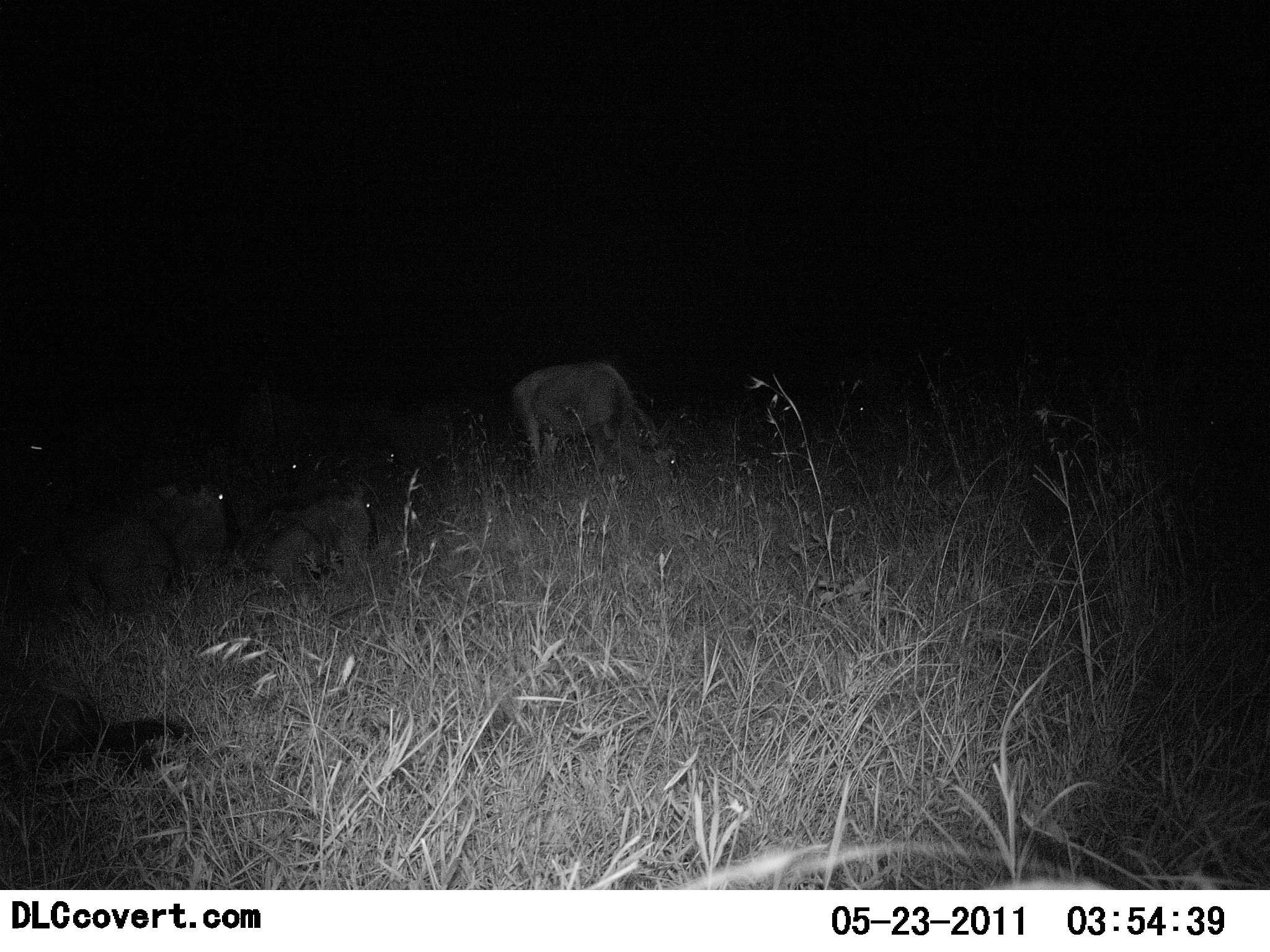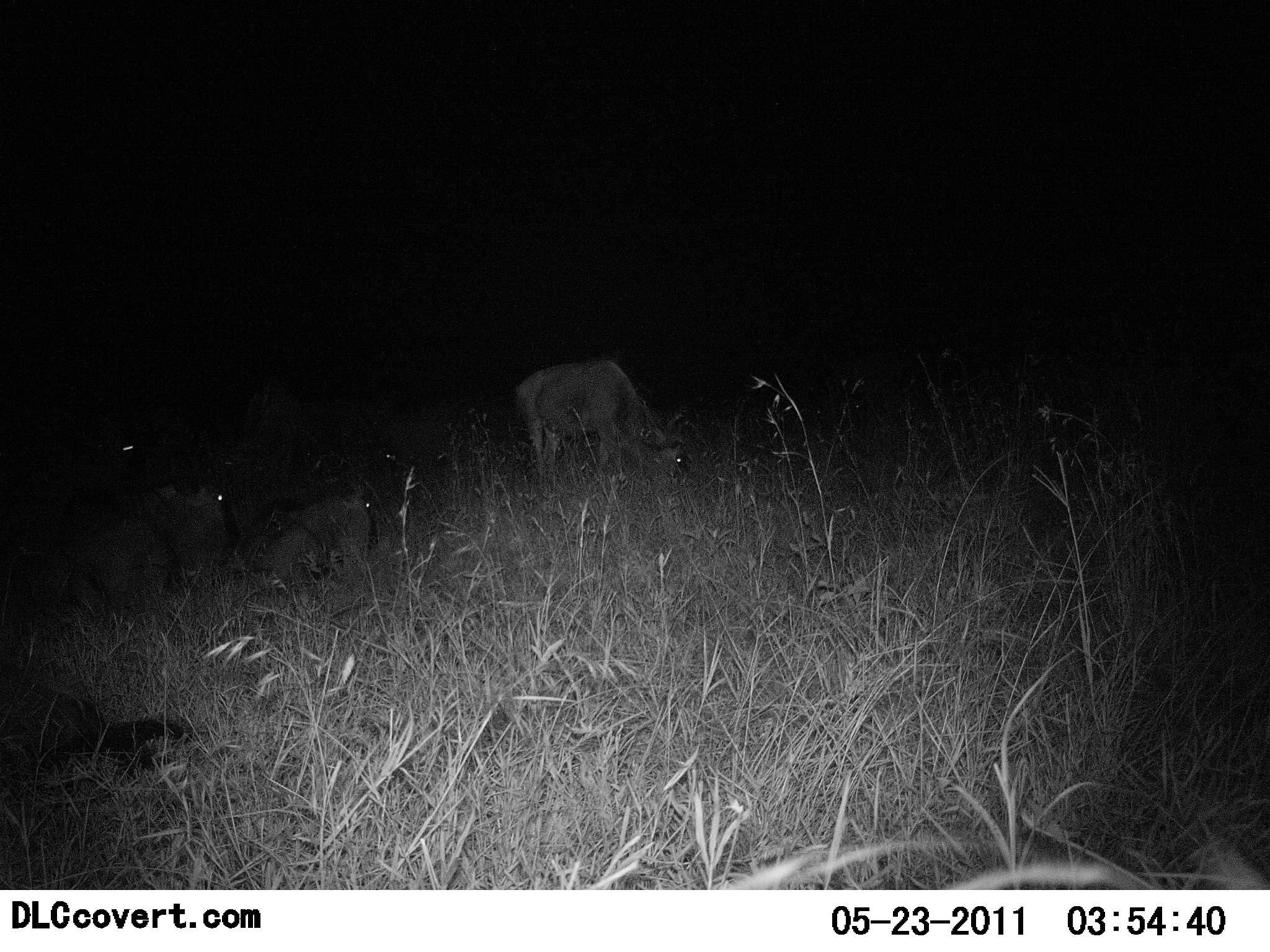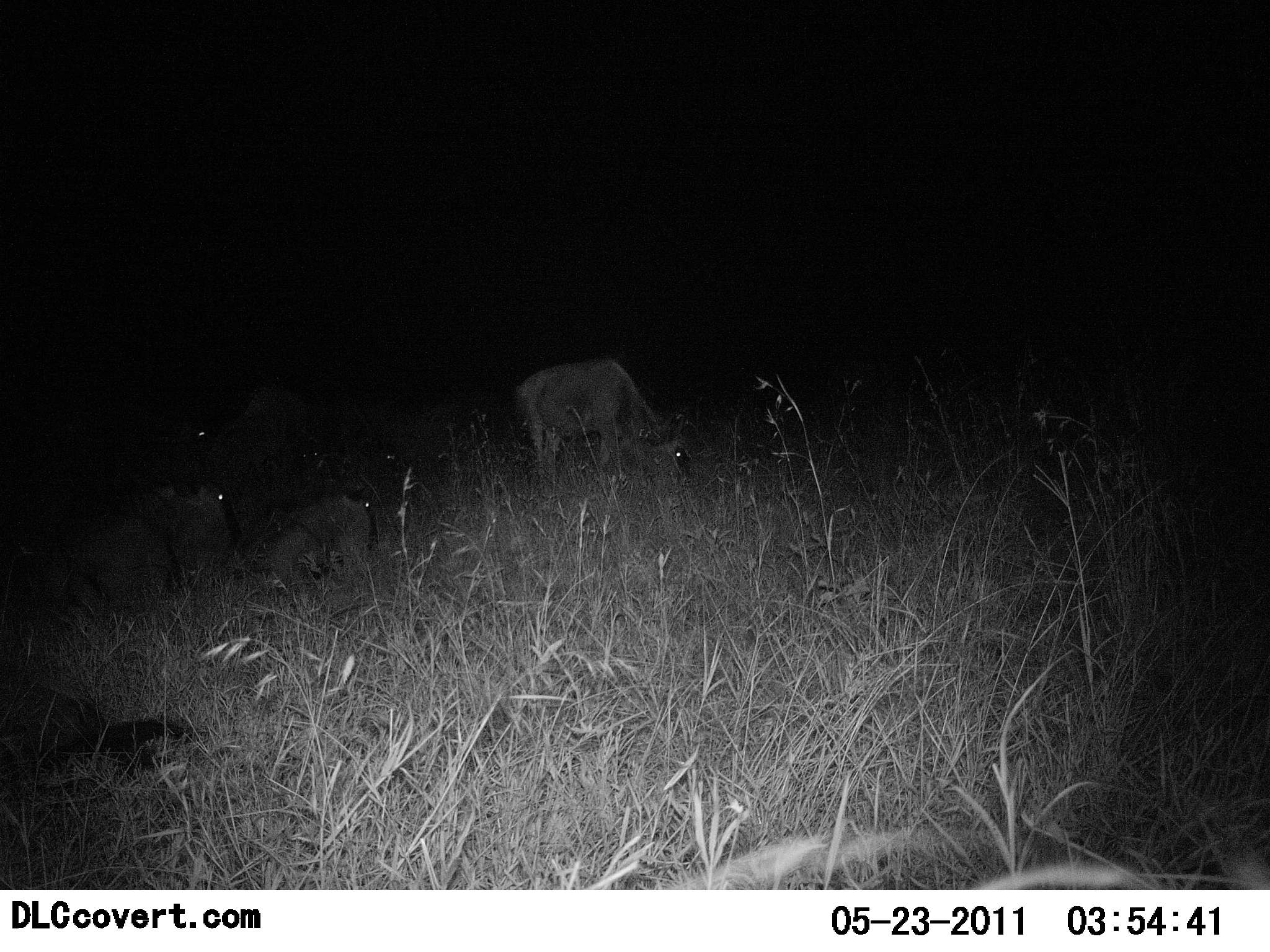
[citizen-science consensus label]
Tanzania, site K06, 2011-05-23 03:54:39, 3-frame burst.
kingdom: Animalia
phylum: Chordata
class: Mammalia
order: Artiodactyla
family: Bovidae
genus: Connochaetes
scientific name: Connochaetes taurinus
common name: blue wildebeest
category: wildebeest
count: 6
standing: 8%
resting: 75%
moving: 33%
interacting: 0%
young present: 0%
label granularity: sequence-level